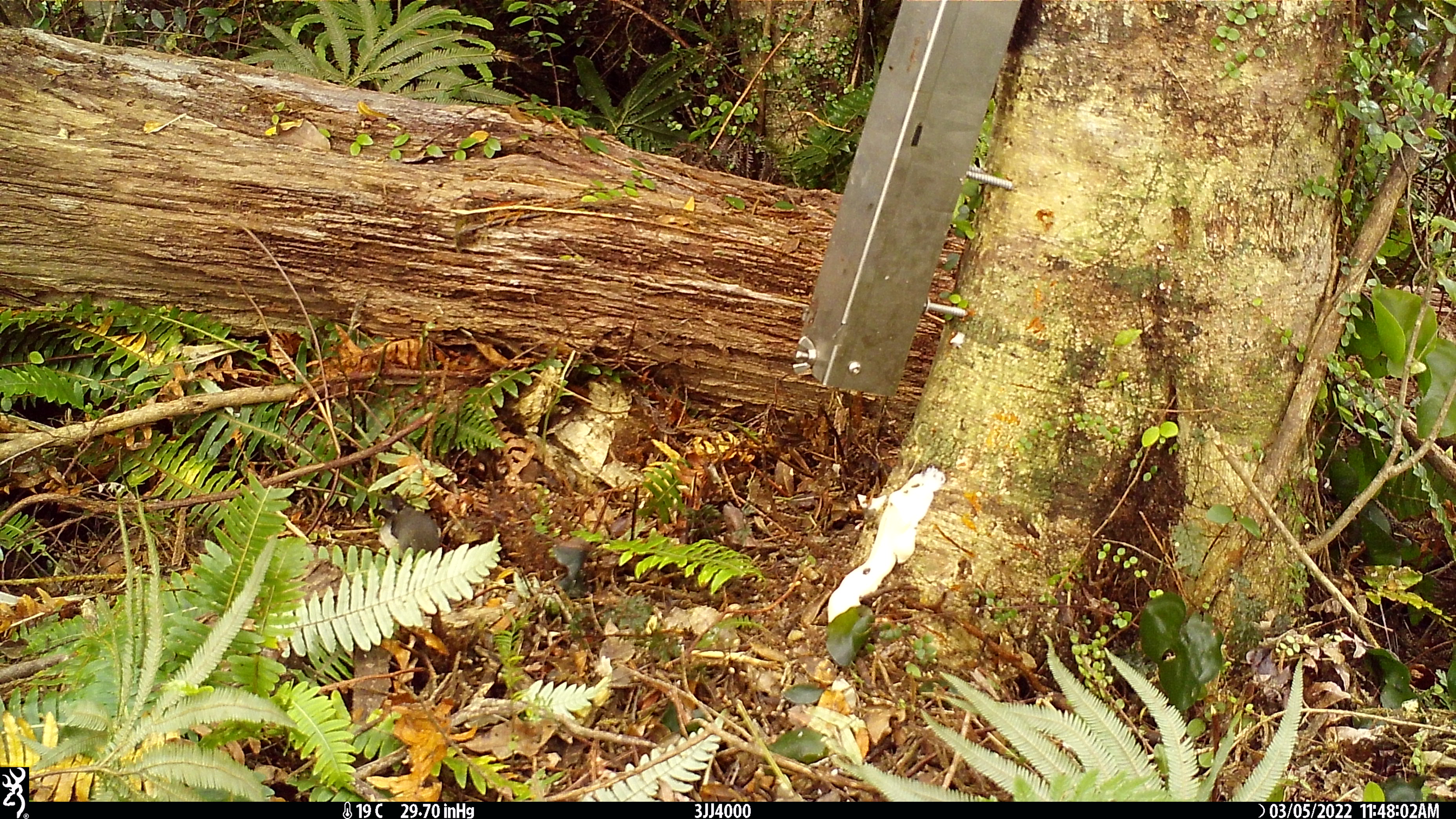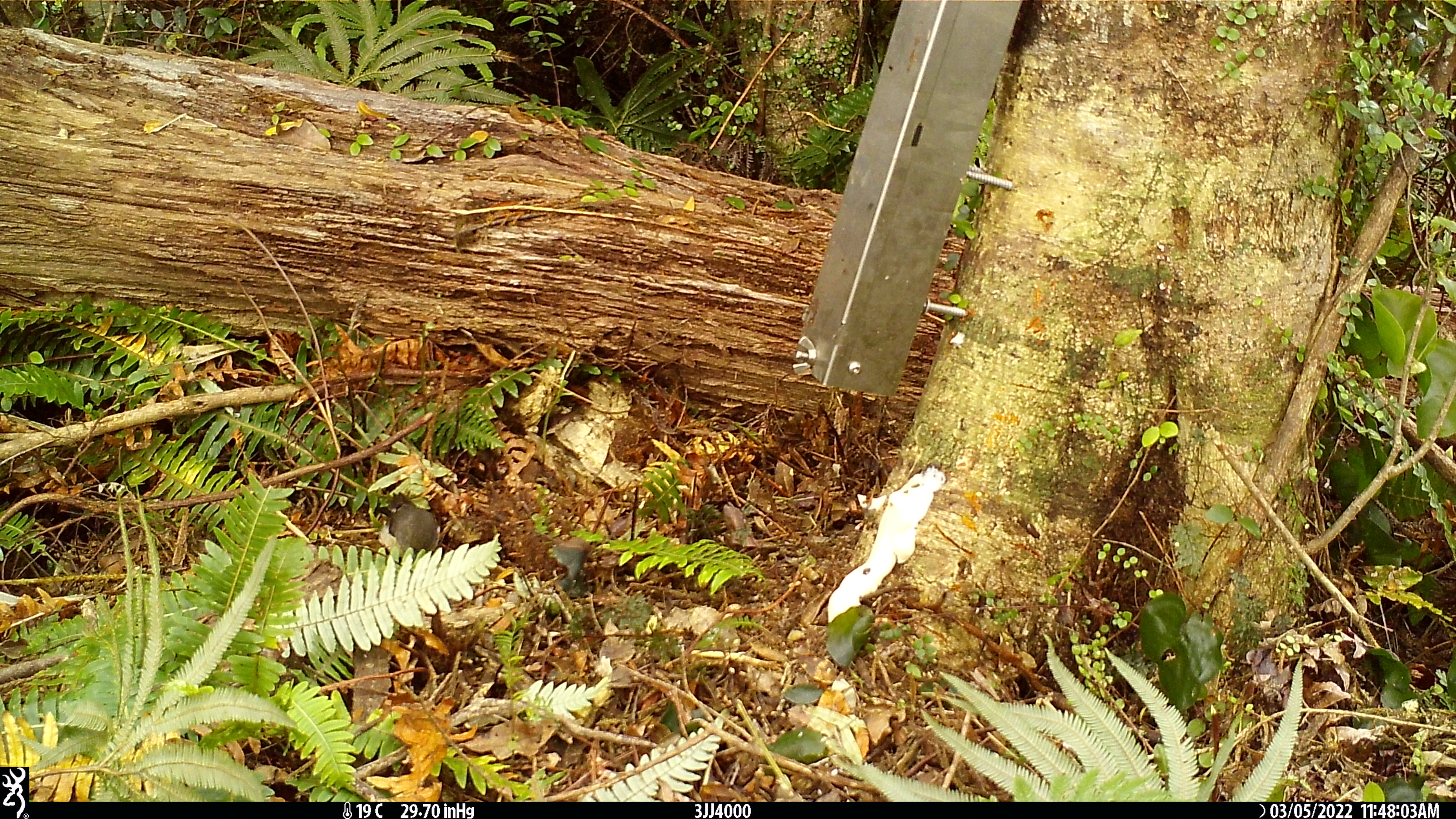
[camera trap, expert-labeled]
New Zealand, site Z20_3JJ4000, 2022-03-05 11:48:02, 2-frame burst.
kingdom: Animalia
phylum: Chordata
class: Aves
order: Passeriformes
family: Petroicidae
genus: Petroica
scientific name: Petroica macrocephala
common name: tomtit